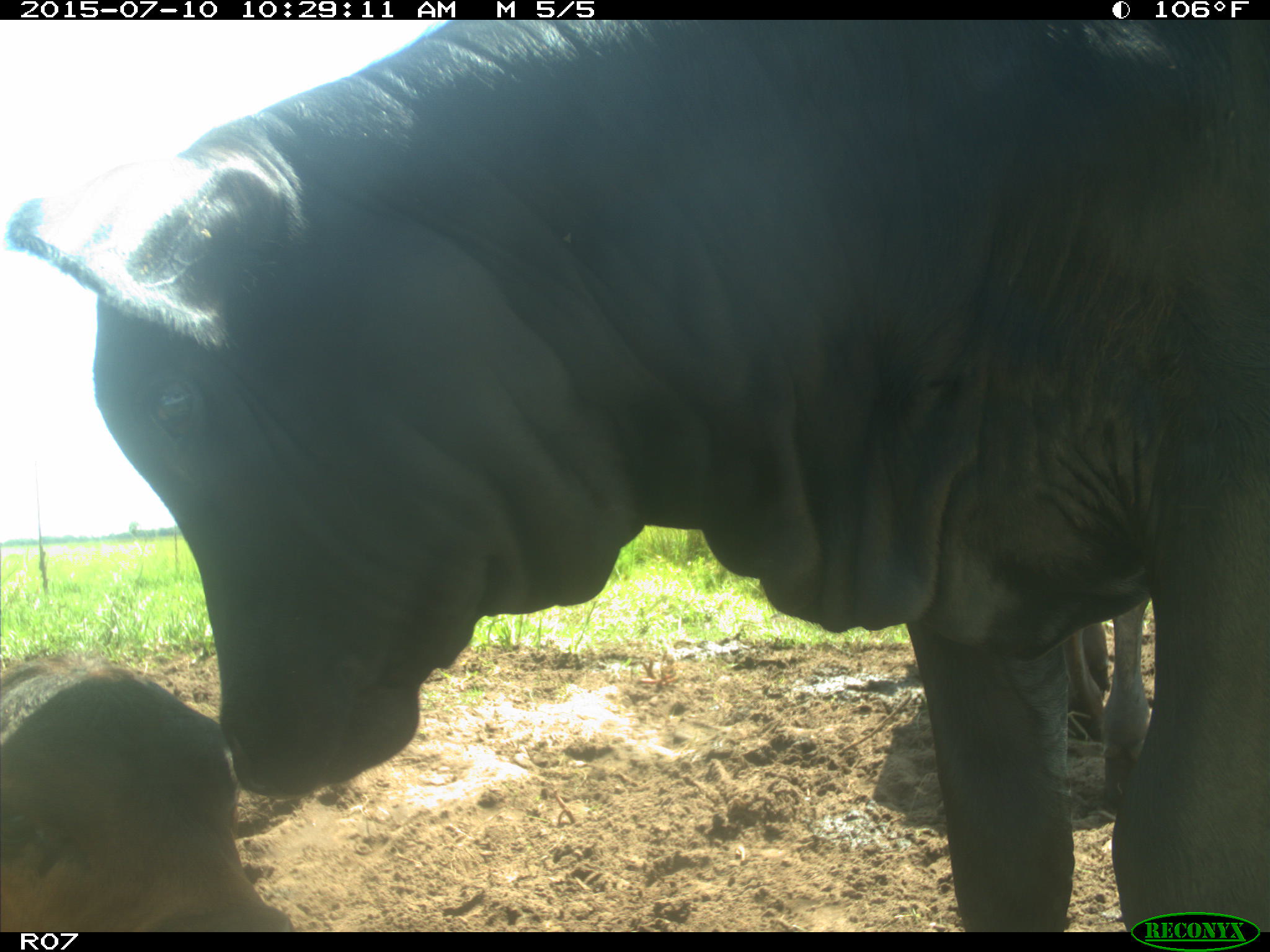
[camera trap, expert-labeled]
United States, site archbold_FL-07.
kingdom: Animalia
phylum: Chordata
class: Mammalia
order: Artiodactyla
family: Bovidae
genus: Bos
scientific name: Bos taurus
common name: domestic cow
Bos taurus (domestic cow).